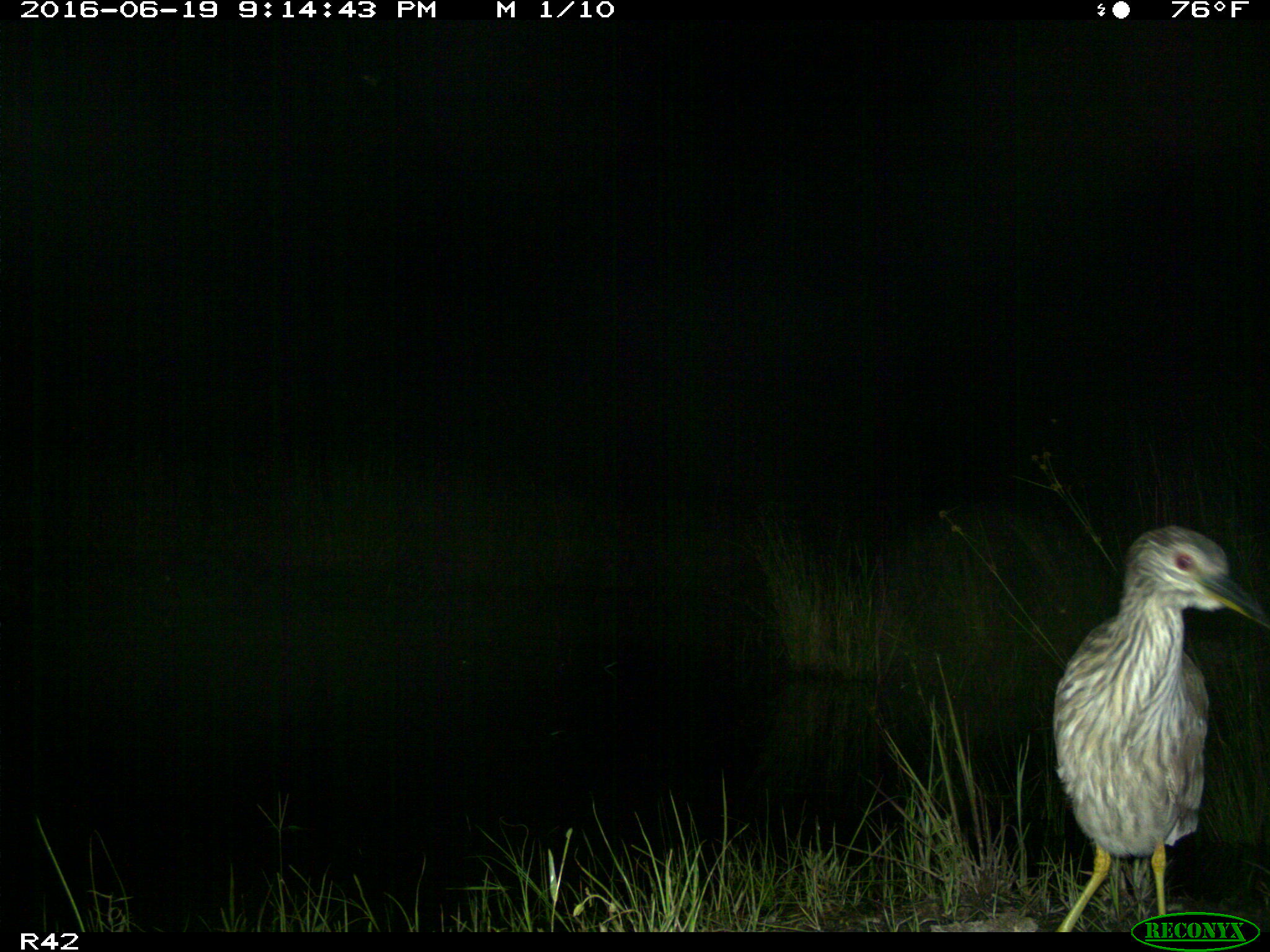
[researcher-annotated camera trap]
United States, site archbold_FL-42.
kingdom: Animalia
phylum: Chordata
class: Aves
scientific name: Aves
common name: birds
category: unidentified bird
Unidentified bird (birds) (Aves).